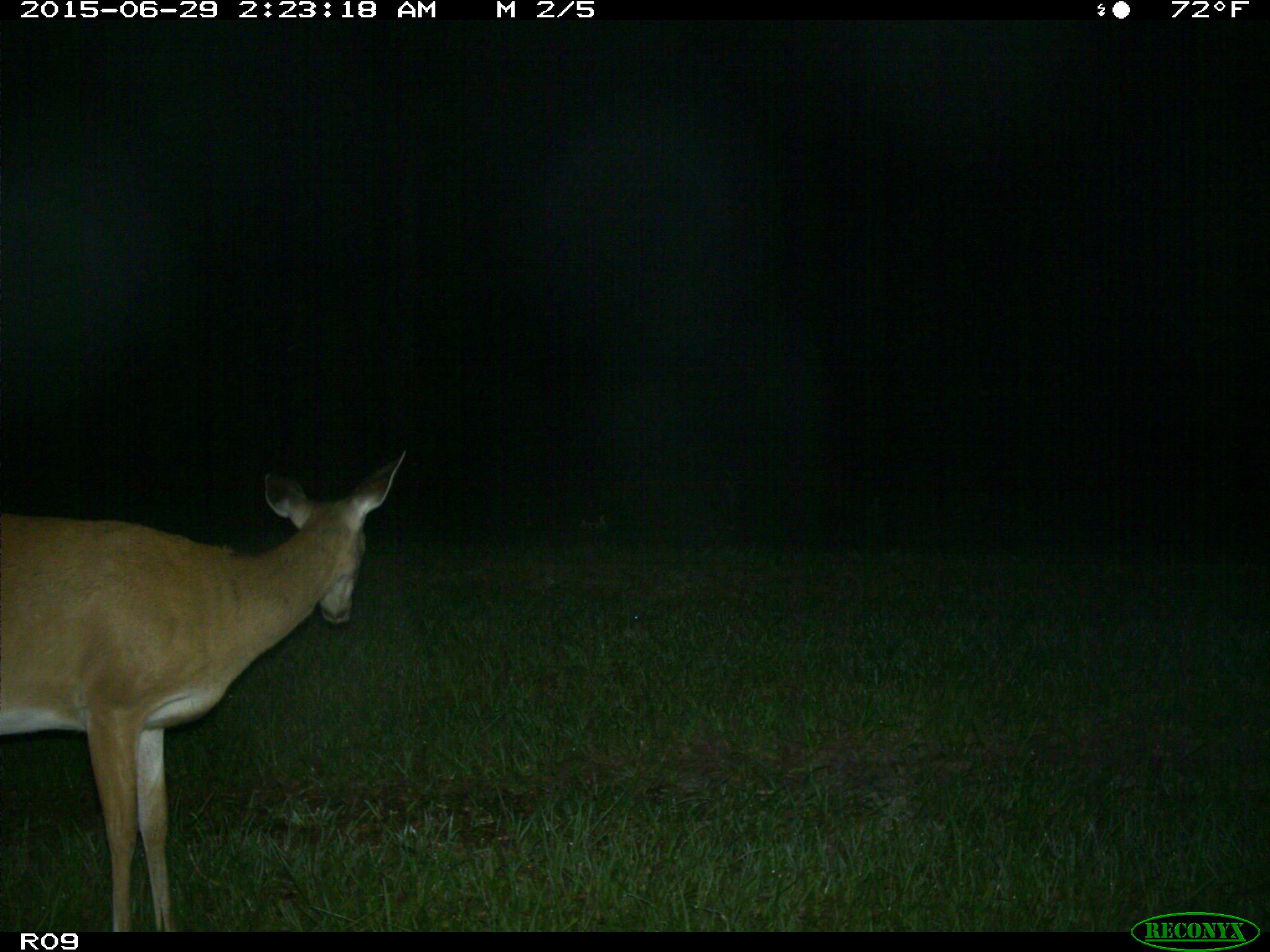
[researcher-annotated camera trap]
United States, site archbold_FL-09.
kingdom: Animalia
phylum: Chordata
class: Mammalia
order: Artiodactyla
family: Cervidae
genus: Odocoileus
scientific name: Odocoileus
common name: deer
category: unidentified deer